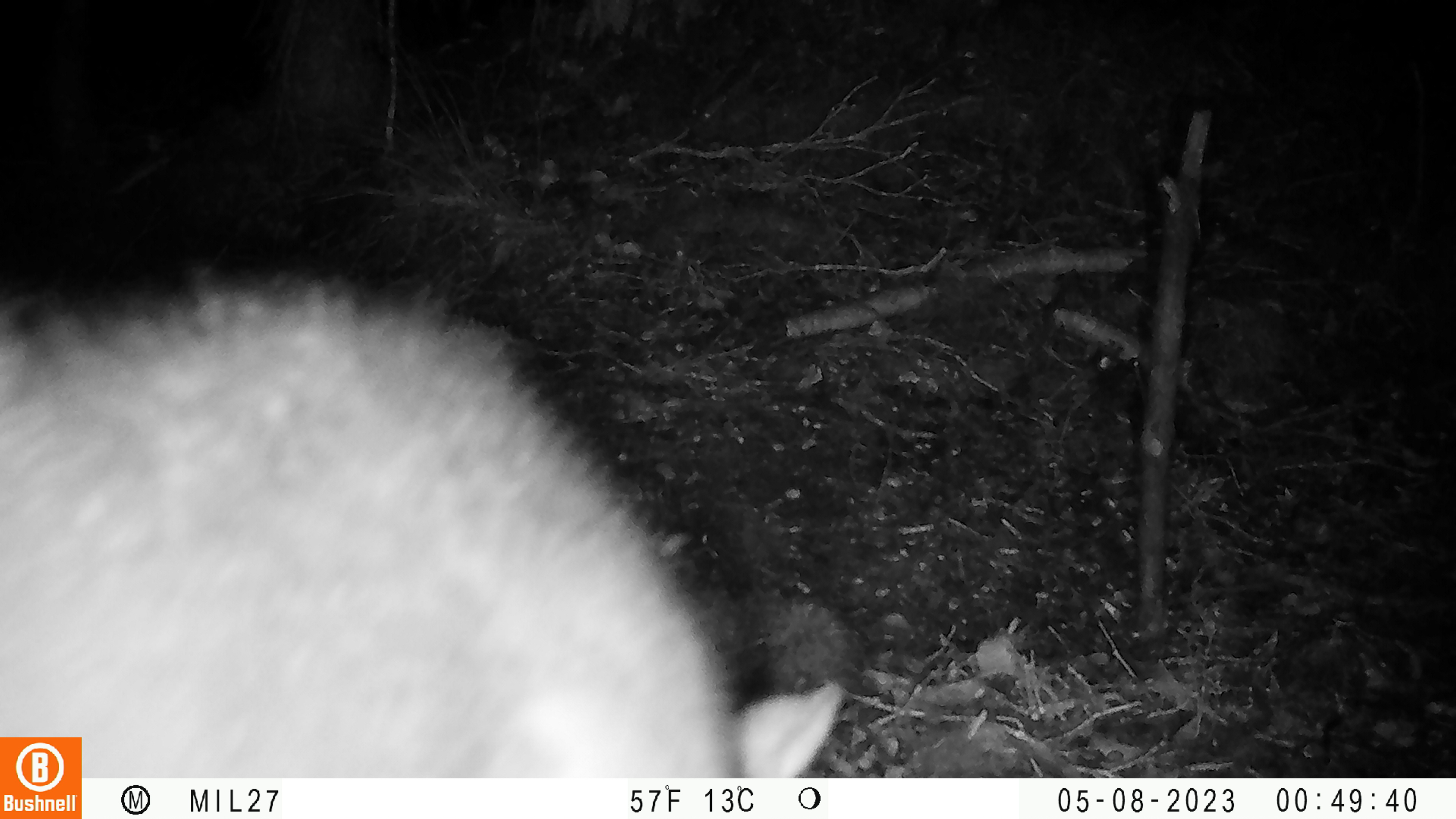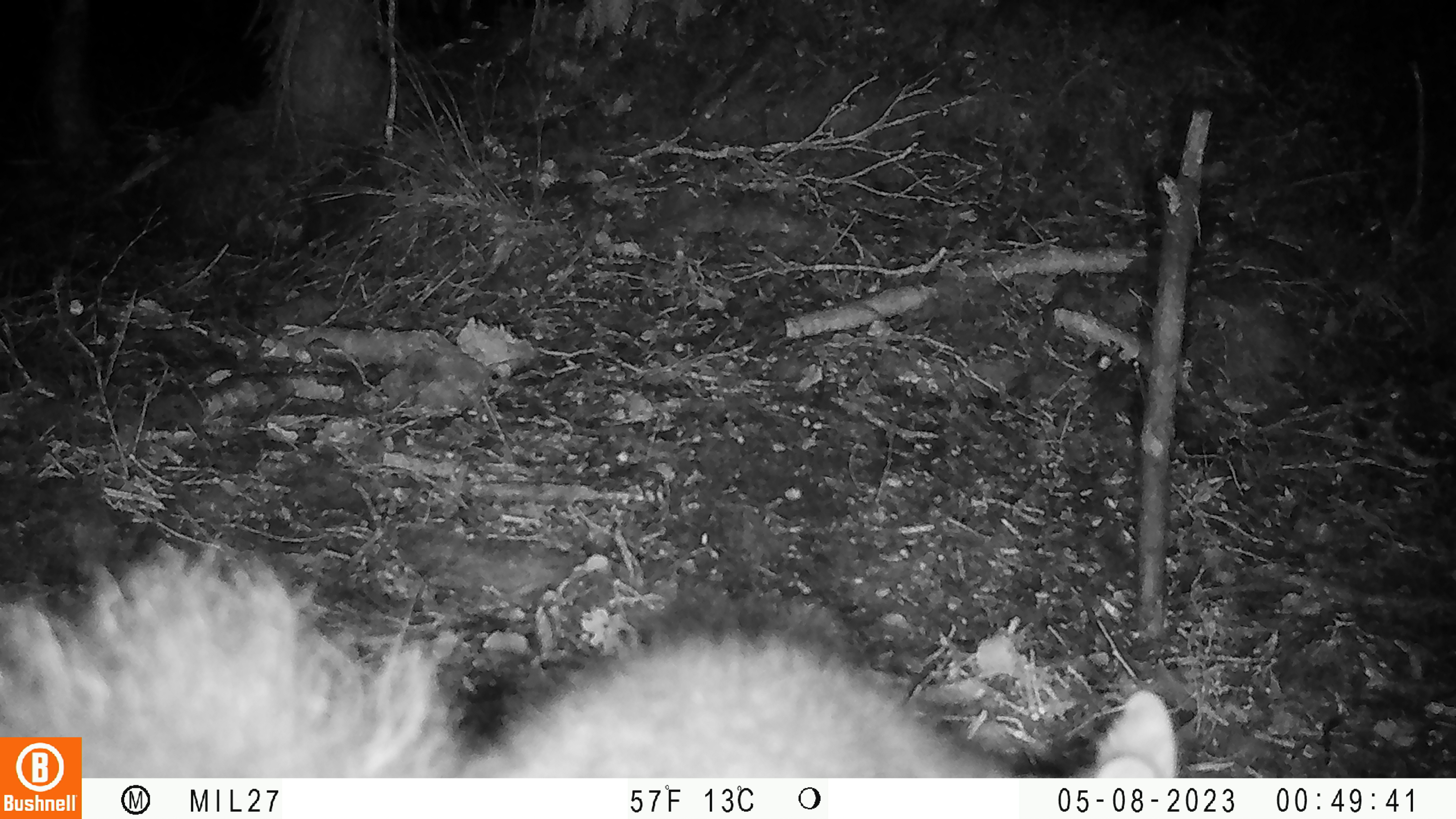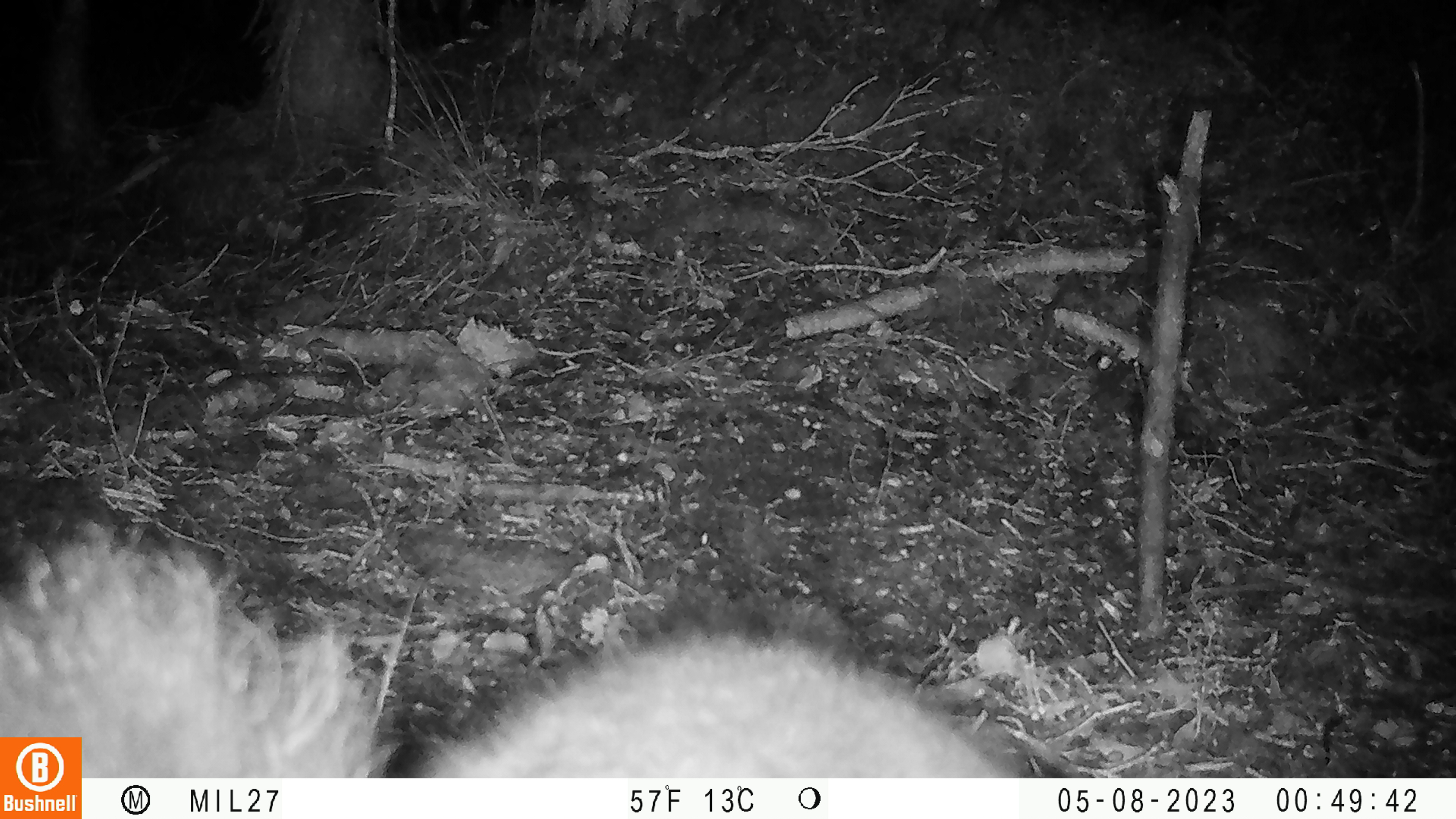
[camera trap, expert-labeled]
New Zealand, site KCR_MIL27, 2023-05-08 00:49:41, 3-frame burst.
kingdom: Animalia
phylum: Chordata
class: Mammalia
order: Diprotodontia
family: Phalangeridae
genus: Trichosurus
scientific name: Trichosurus vulpecula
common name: common brushtail possum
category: possum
Possum (common brushtail possum) (Trichosurus vulpecula).